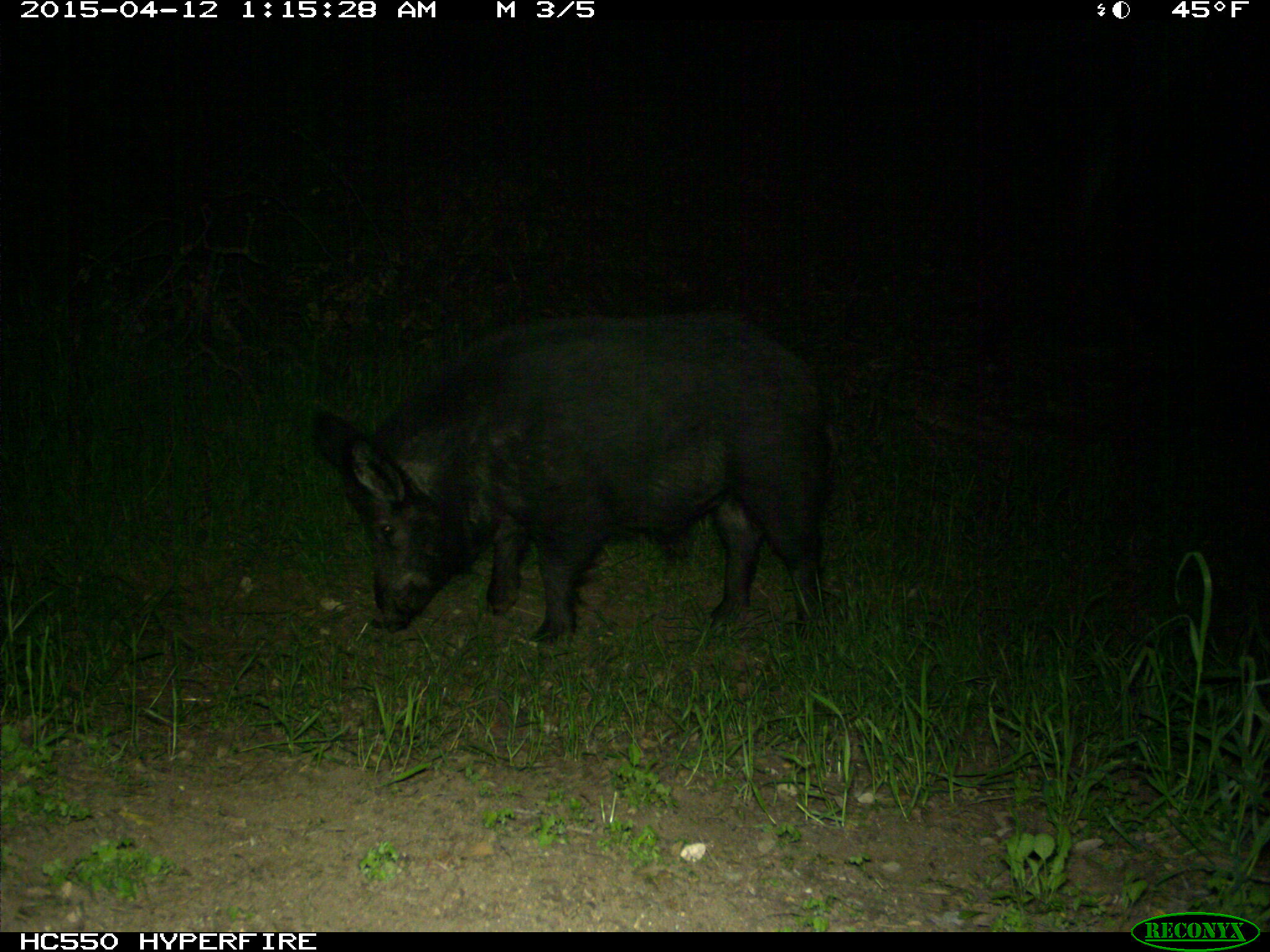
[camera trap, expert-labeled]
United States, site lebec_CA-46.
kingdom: Animalia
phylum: Chordata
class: Mammalia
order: Artiodactyla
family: Suidae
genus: Sus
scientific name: Sus scrofa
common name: wild boar